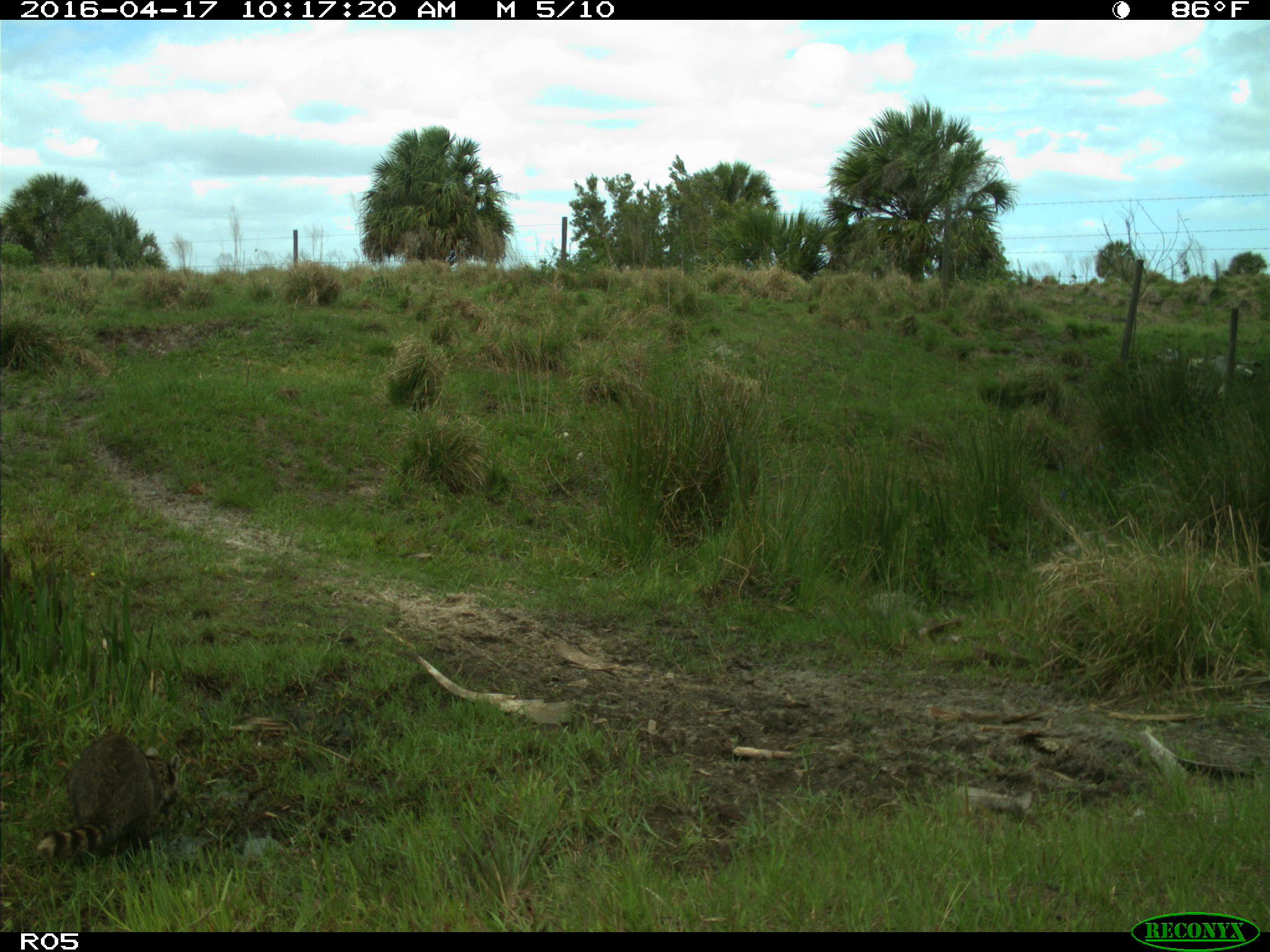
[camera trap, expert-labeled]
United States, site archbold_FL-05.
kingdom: Animalia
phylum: Chordata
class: Mammalia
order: Carnivora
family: Procyonidae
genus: Procyon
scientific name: Procyon lotor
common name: common raccoon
Procyon lotor (common raccoon).